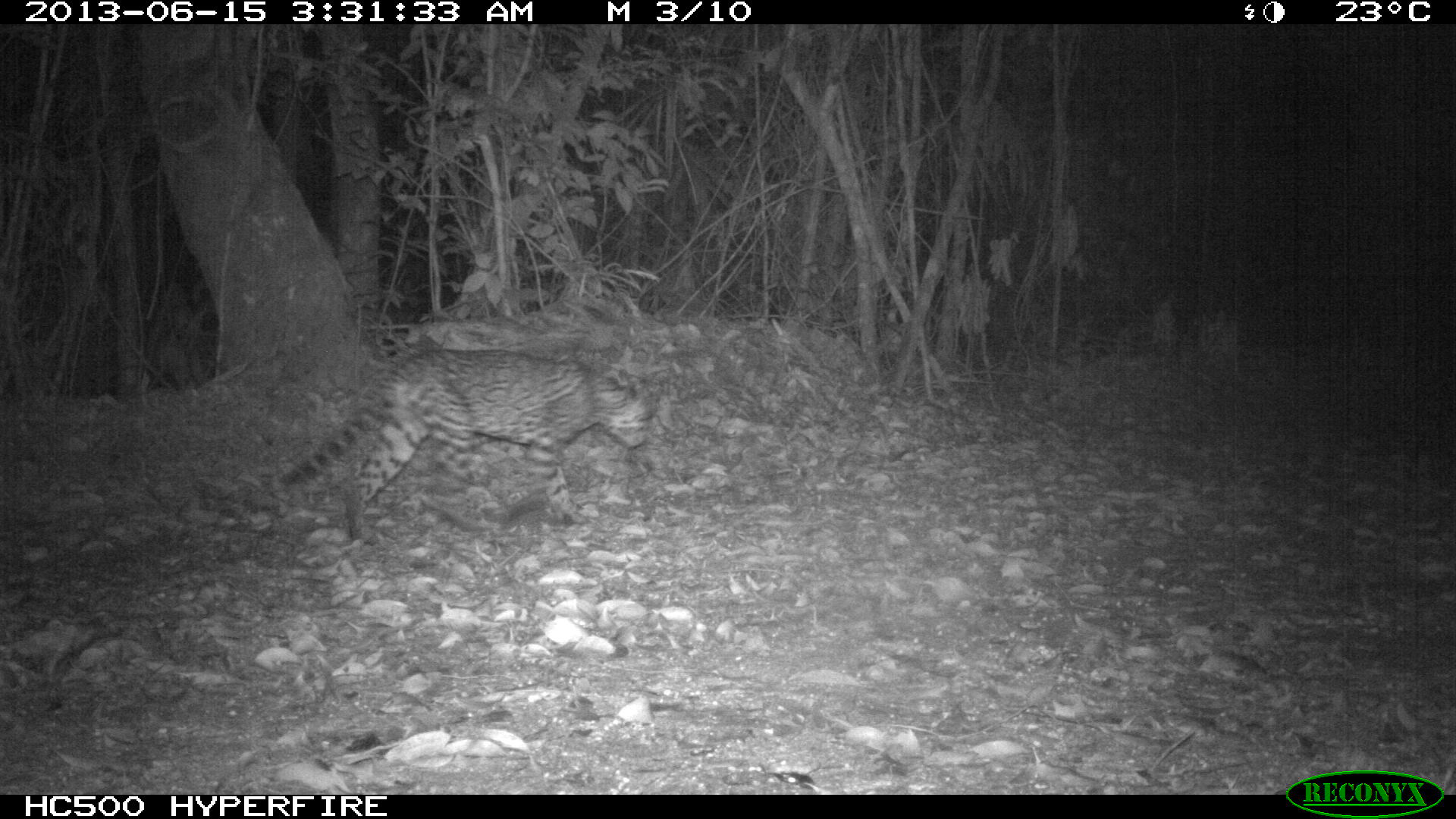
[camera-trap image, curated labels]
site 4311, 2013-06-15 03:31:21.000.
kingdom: Animalia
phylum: Chordata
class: Mammalia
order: Carnivora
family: Felidae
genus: Leopardus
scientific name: Leopardus pardalis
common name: ocelot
Leopardus pardalis (ocelot), count 1, sex male.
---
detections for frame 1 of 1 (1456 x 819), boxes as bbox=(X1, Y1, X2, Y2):
leopardus pardalis: bbox=(277, 345, 658, 551)